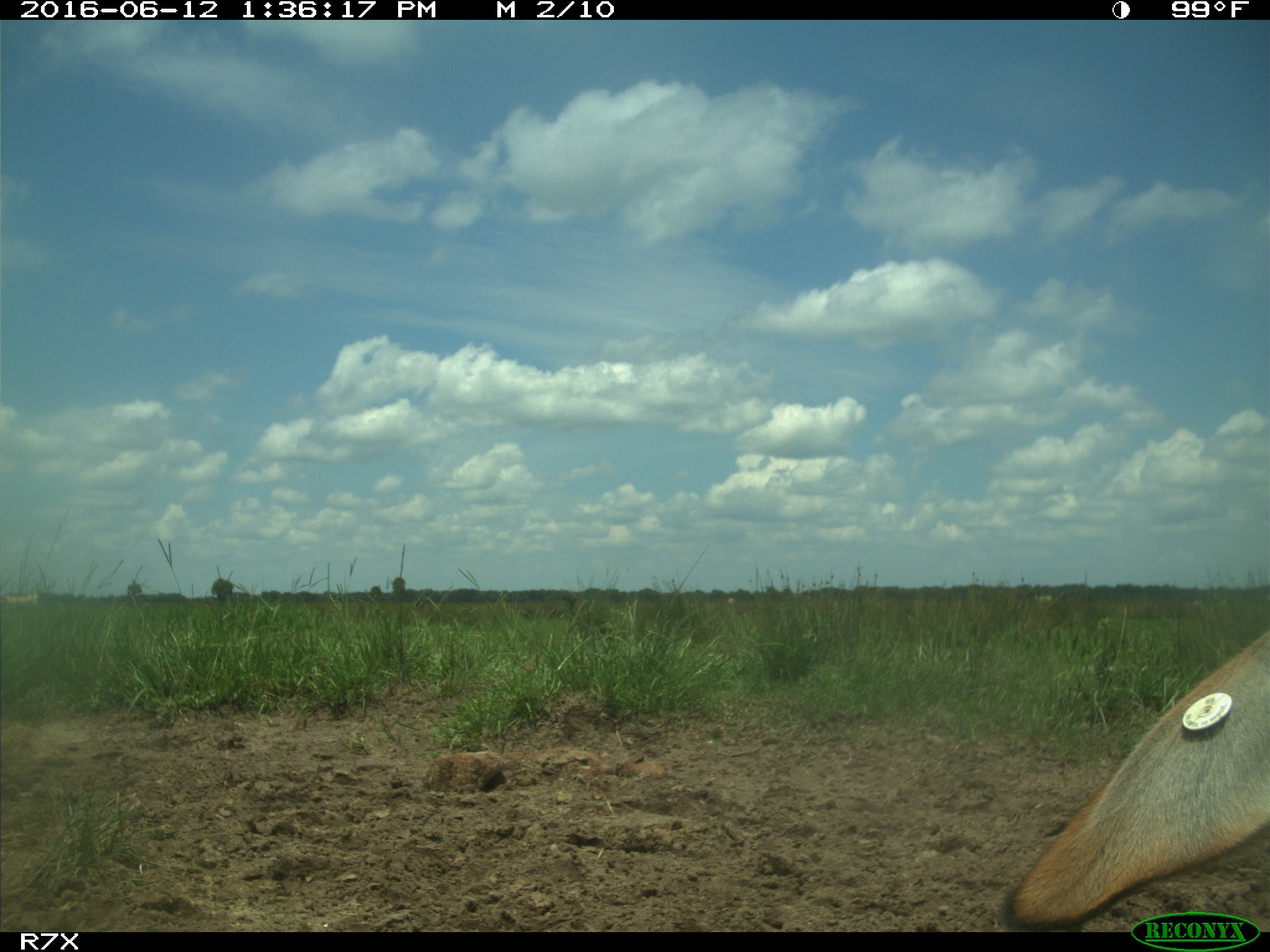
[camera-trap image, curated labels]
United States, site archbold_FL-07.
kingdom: Animalia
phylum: Chordata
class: Mammalia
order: Artiodactyla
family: Bovidae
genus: Bos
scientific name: Bos taurus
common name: domestic cow